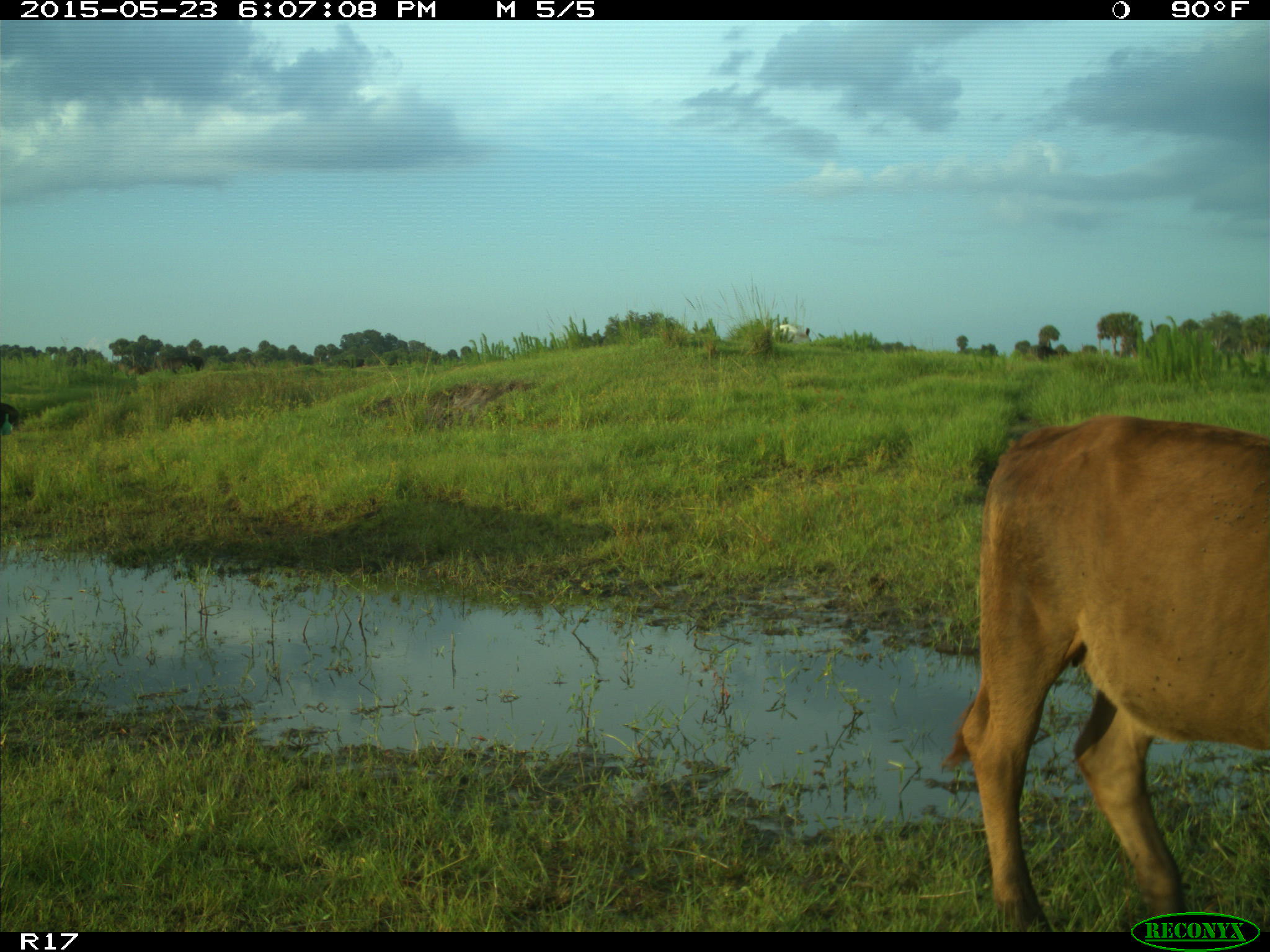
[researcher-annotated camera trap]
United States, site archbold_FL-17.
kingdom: Animalia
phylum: Chordata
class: Mammalia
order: Artiodactyla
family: Bovidae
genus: Bos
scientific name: Bos taurus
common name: domestic cow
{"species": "Bos taurus (domestic cow)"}